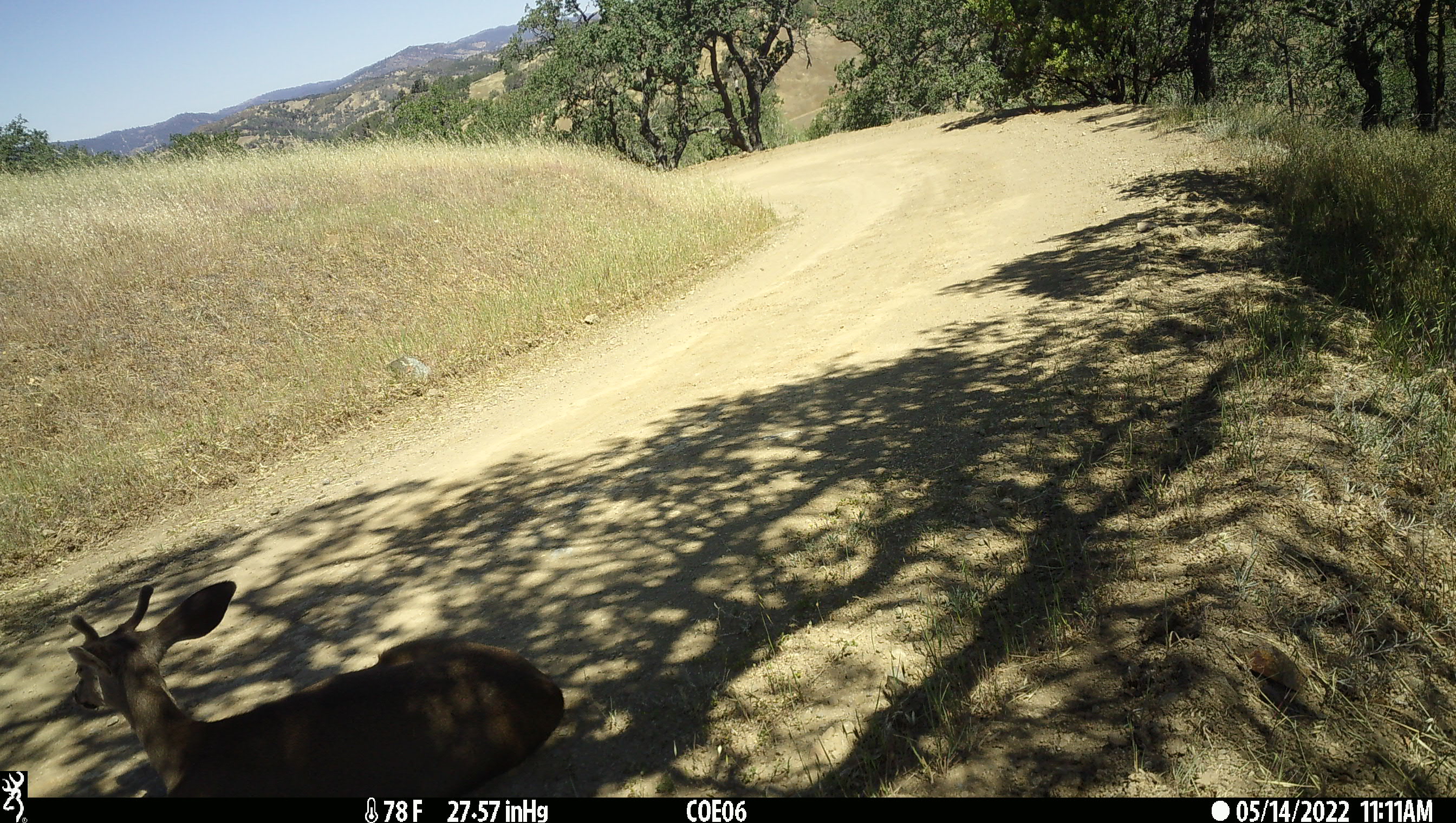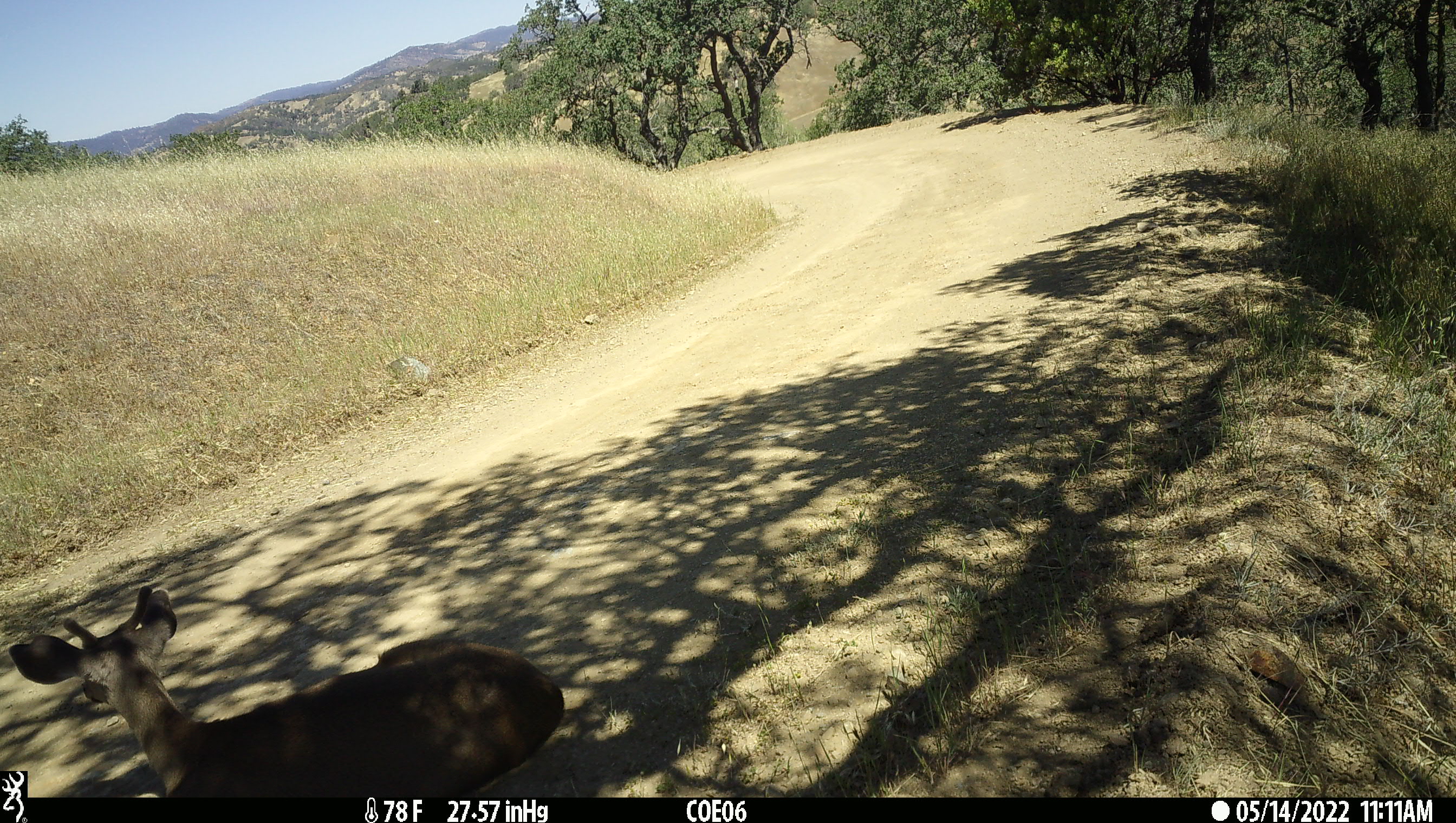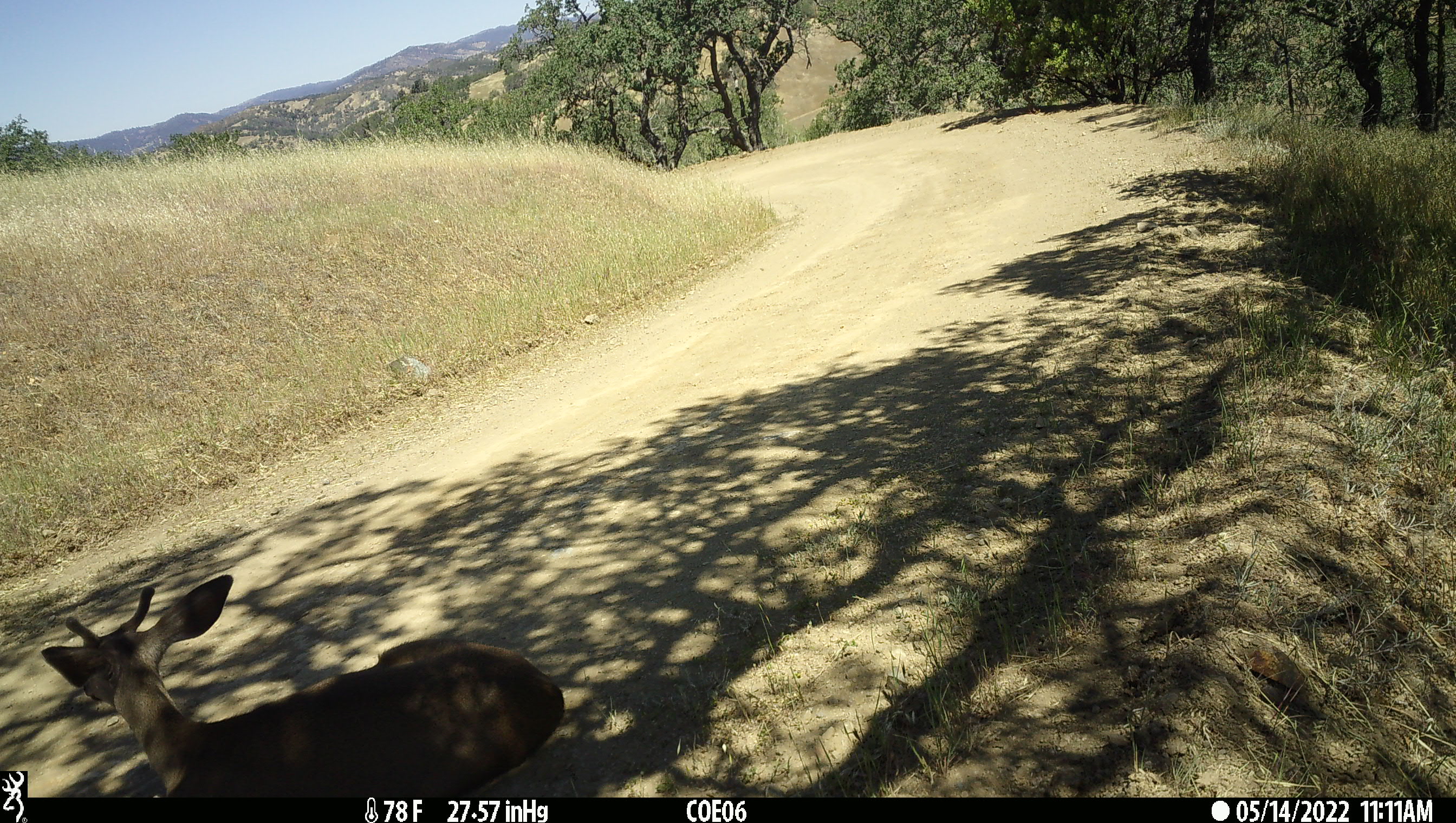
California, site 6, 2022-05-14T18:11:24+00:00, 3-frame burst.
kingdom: Animalia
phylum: Chordata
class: Mammalia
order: Artiodactyla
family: Cervidae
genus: Odocoileus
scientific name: Odocoileus hemionus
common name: mule deer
Mule deer (Odocoileus hemionus).